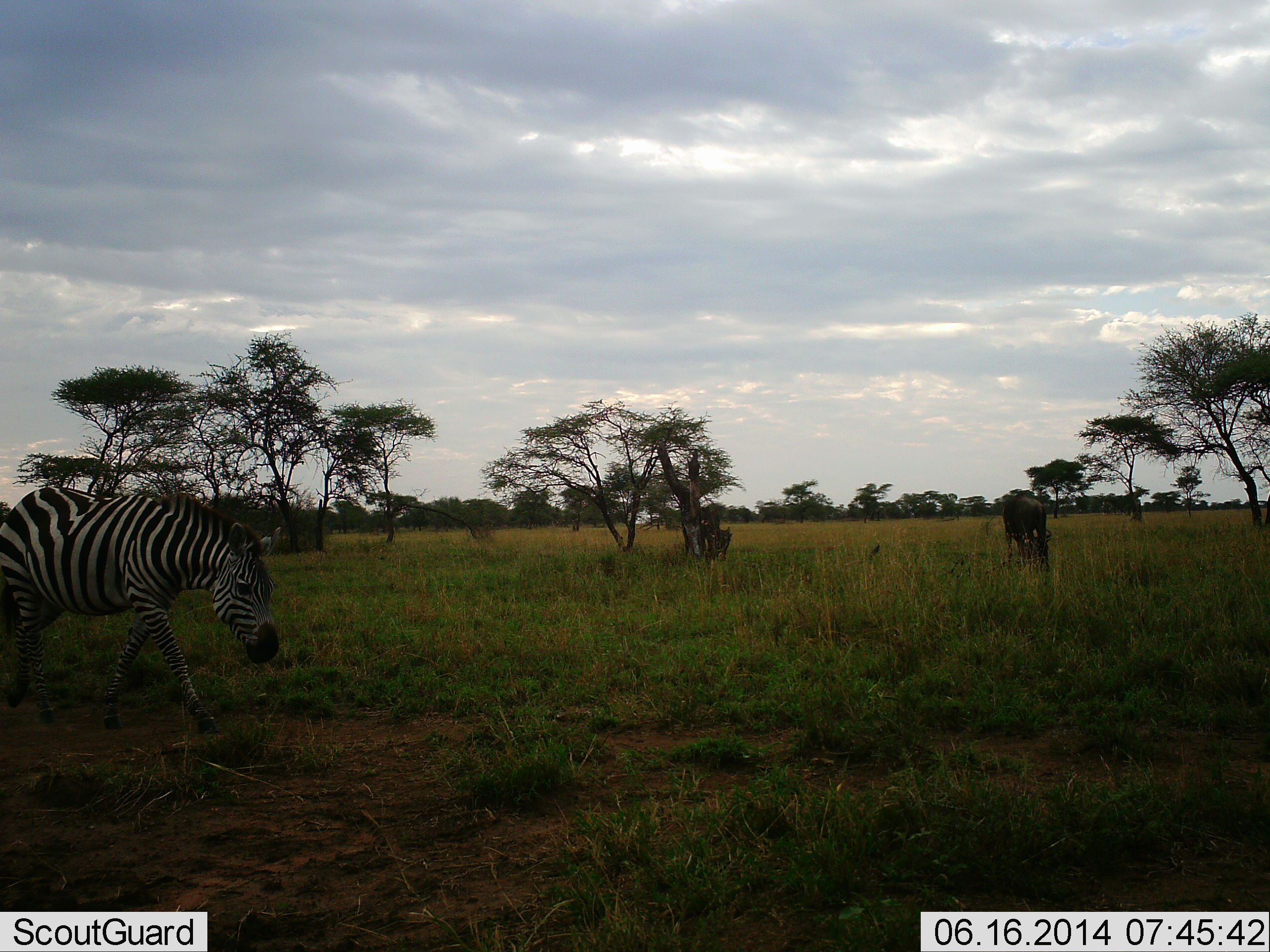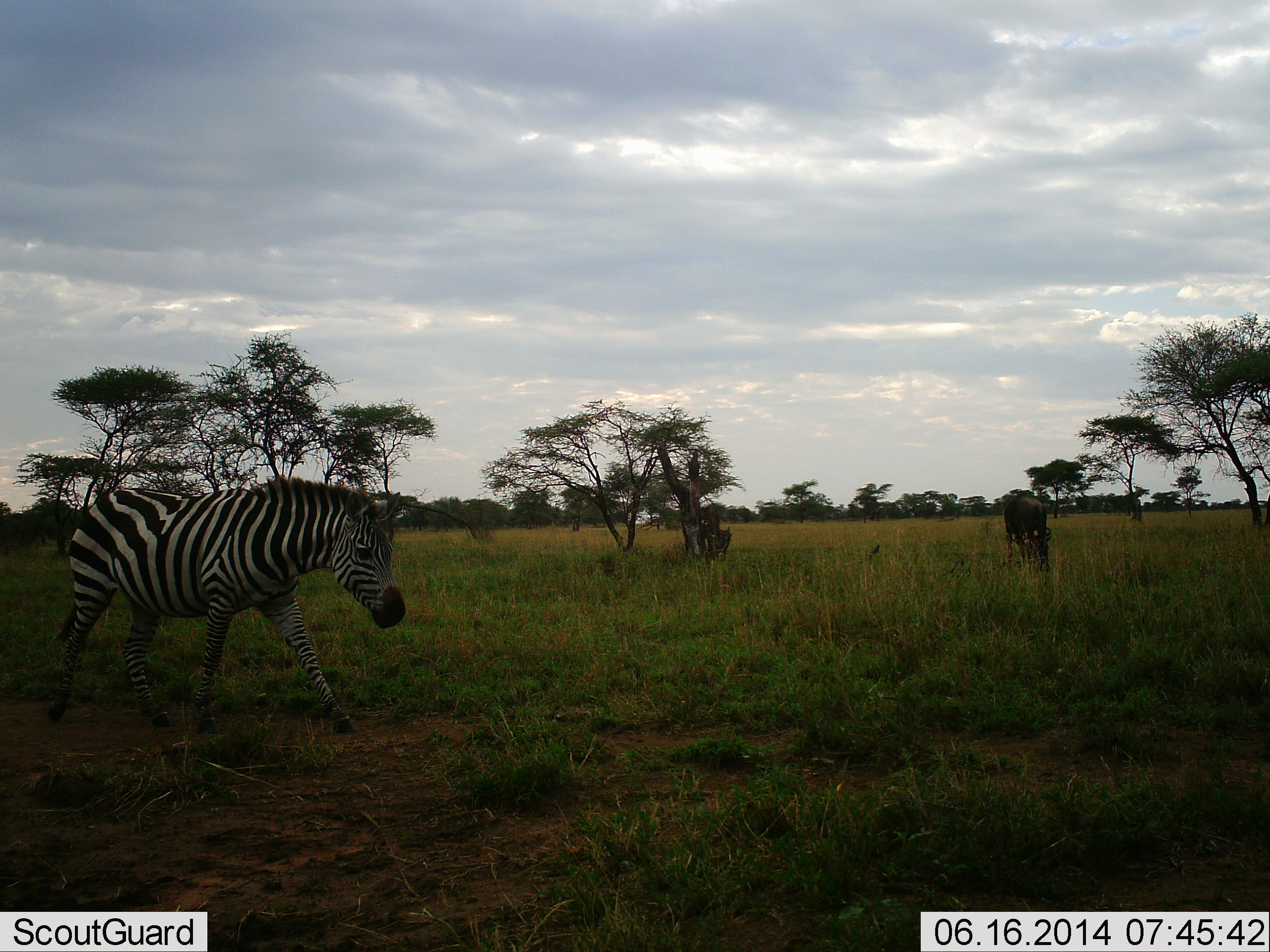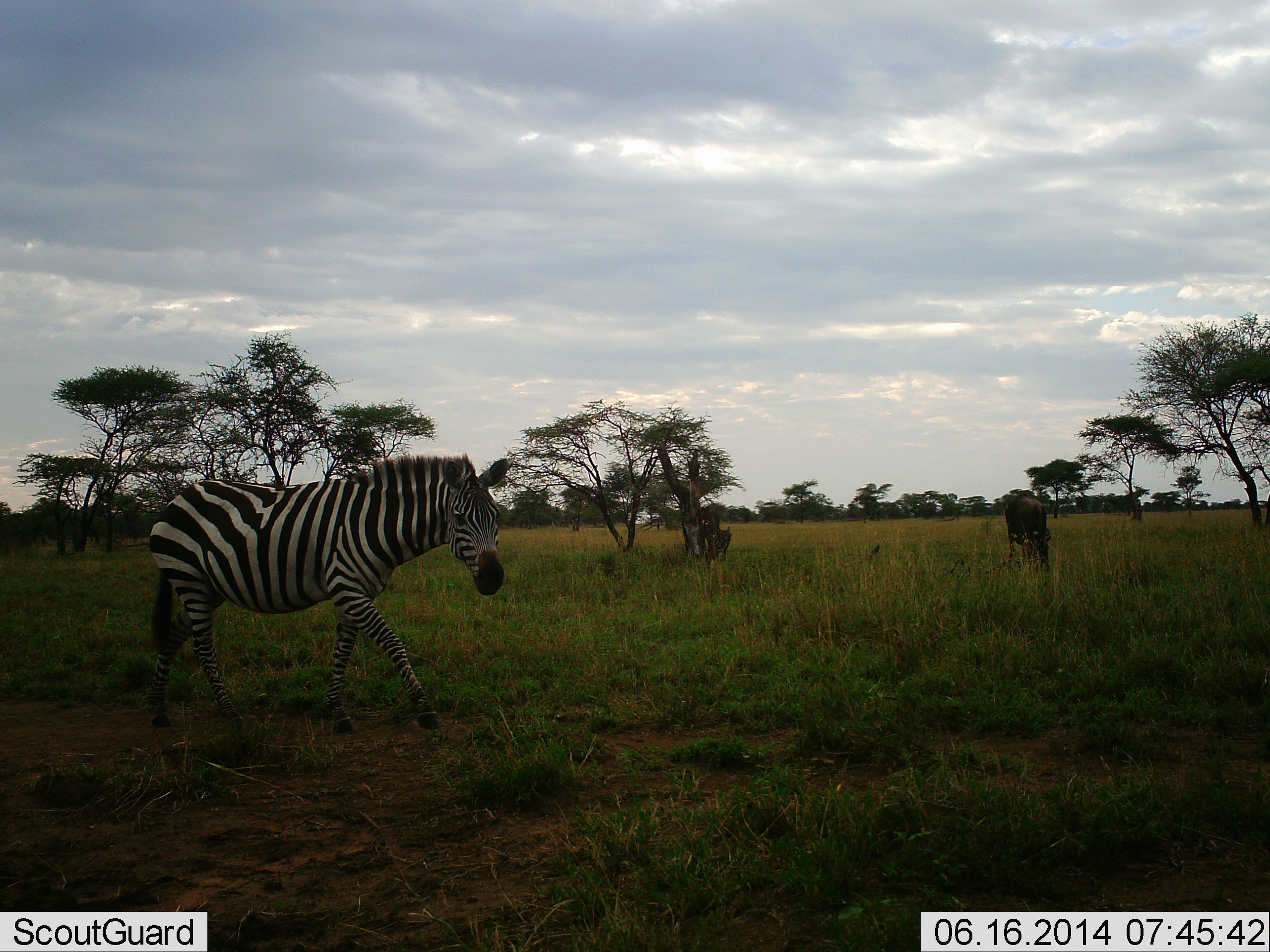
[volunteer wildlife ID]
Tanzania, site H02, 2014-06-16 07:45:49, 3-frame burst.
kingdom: Animalia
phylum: Chordata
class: Mammalia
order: Artiodactyla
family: Bovidae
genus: Connochaetes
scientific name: Connochaetes taurinus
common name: blue wildebeest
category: wildebeest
Wildebeest (blue wildebeest) (Connochaetes taurinus), count 1. Behavior (volunteer vote fractions): standing 60%, resting 0%, moving 0%, interacting 0%. Young present (vote fraction): 0%. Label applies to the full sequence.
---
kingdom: Animalia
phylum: Chordata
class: Mammalia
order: Perissodactyla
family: Equidae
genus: Equus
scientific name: Equus quagga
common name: plains zebra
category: zebra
Zebra (plains zebra) (Equus quagga), count 1. Behavior (volunteer vote fractions): standing 0%, resting 0%, moving 100%, interacting 0%. Young present (vote fraction): 0%. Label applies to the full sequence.